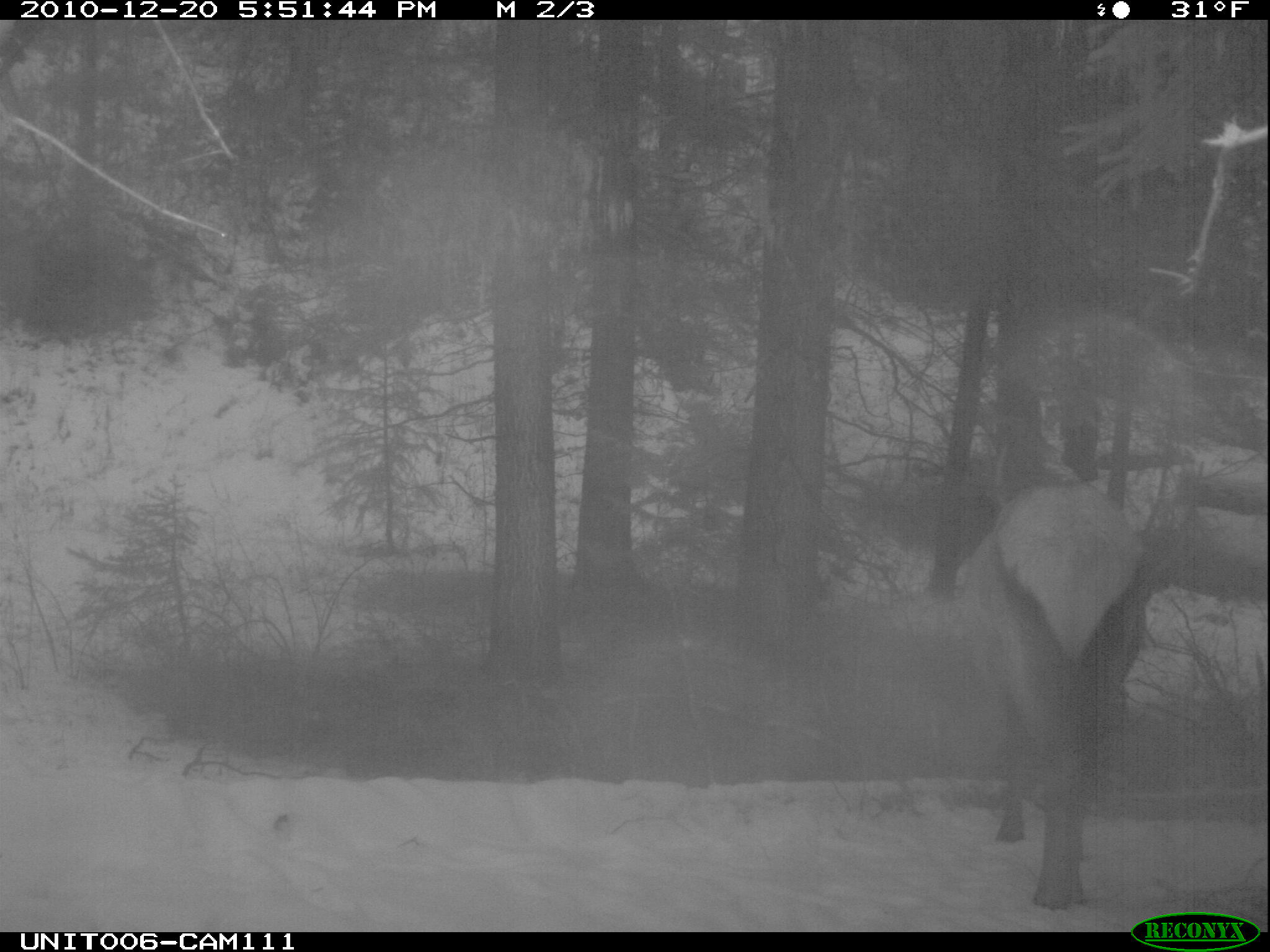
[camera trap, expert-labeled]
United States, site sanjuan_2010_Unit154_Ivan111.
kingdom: Animalia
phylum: Chordata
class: Mammalia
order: Artiodactyla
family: Cervidae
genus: Cervus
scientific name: Cervus elaphus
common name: red deer